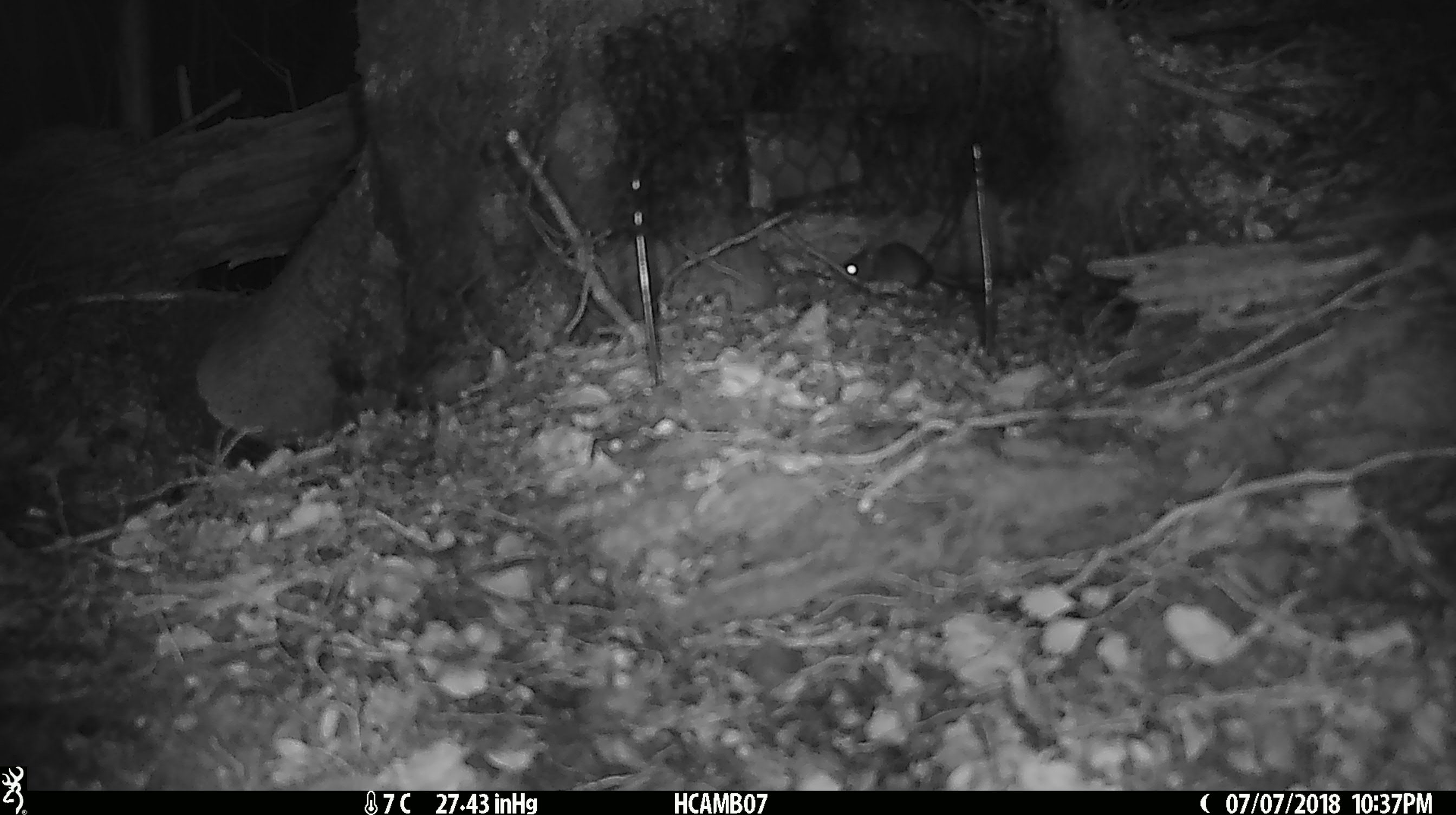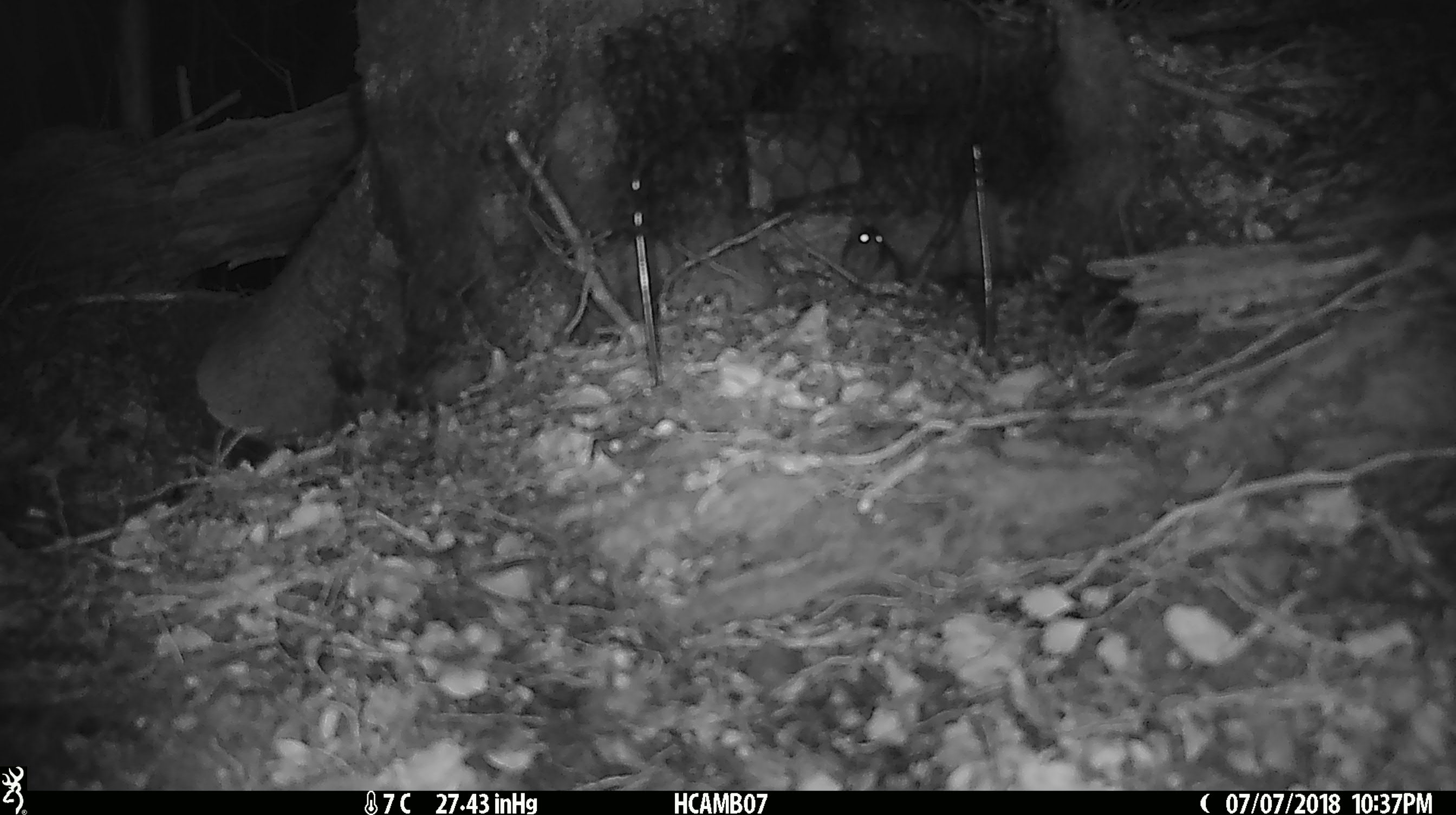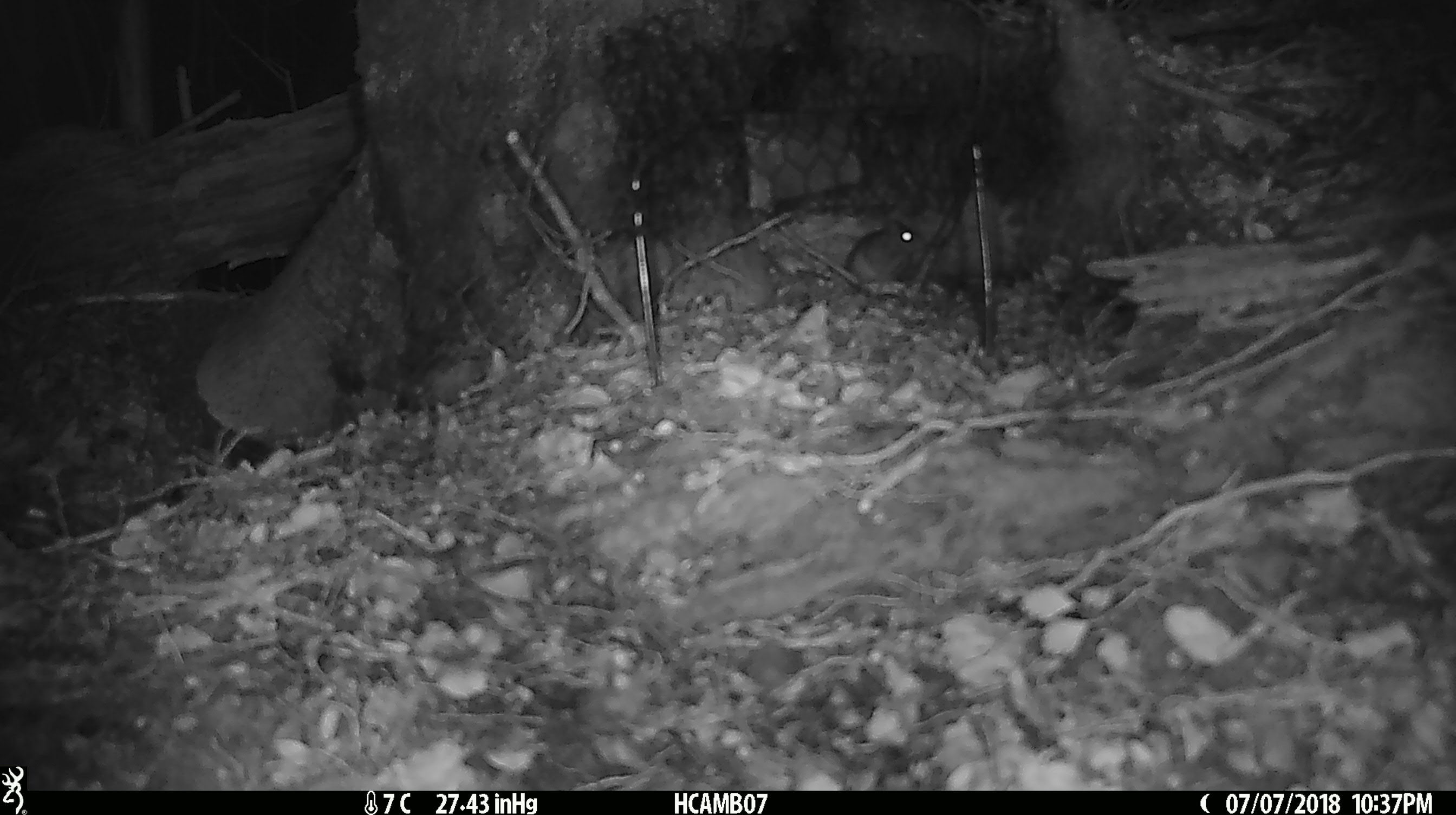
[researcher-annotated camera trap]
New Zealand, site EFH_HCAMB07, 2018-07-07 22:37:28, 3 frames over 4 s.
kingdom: Animalia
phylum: Chordata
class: Mammalia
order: Rodentia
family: Muridae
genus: Mus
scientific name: Mus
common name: mouse